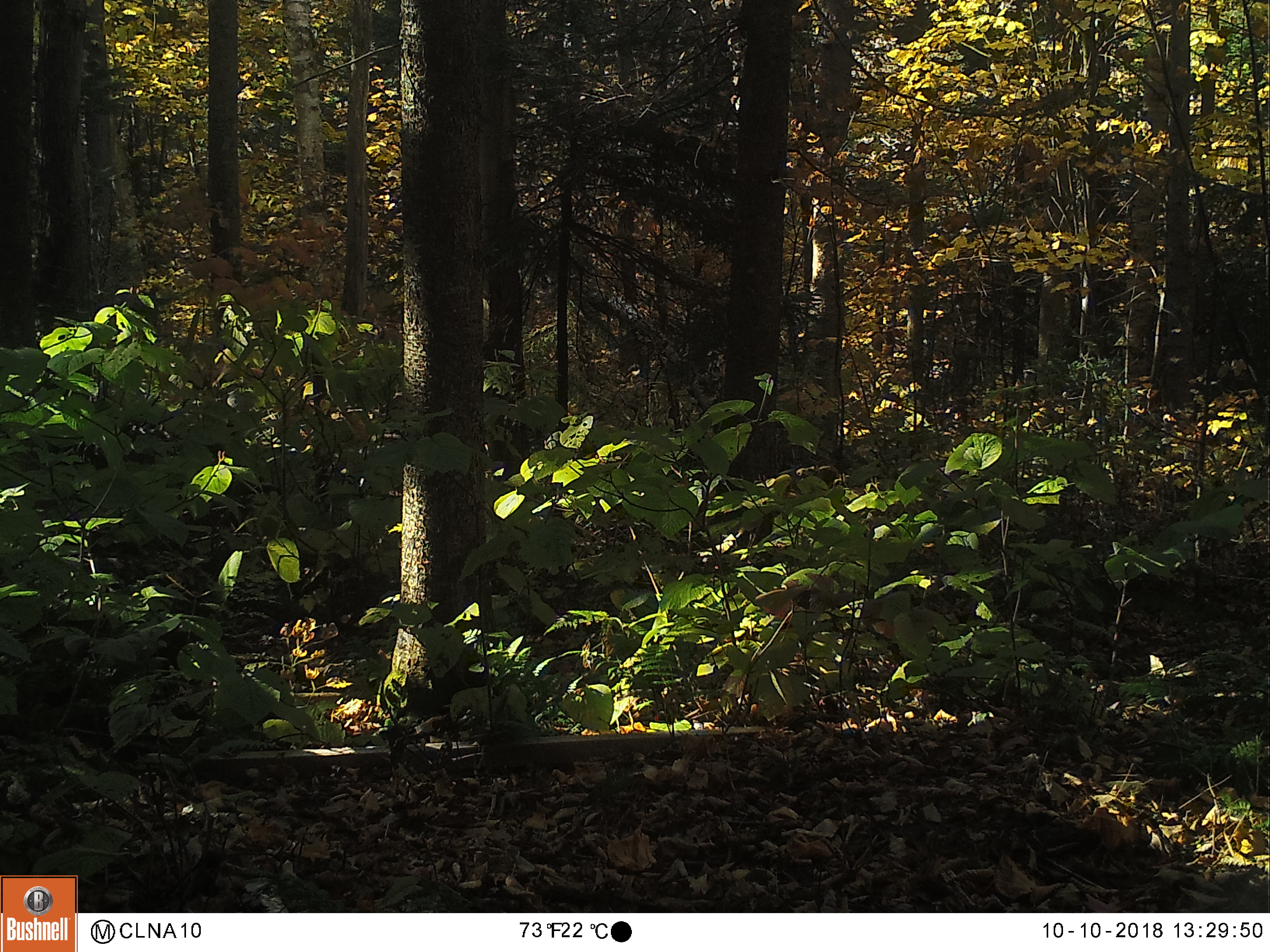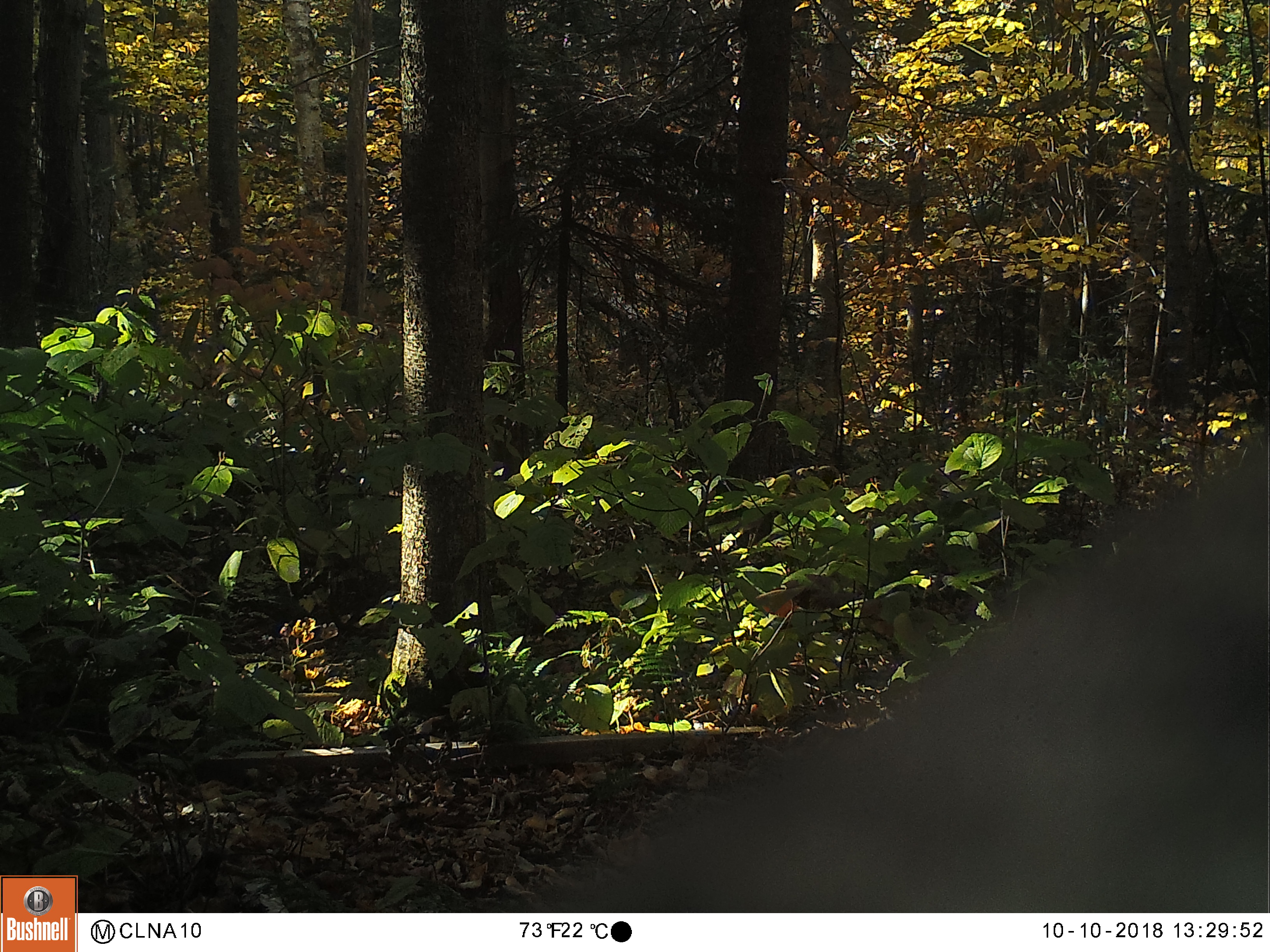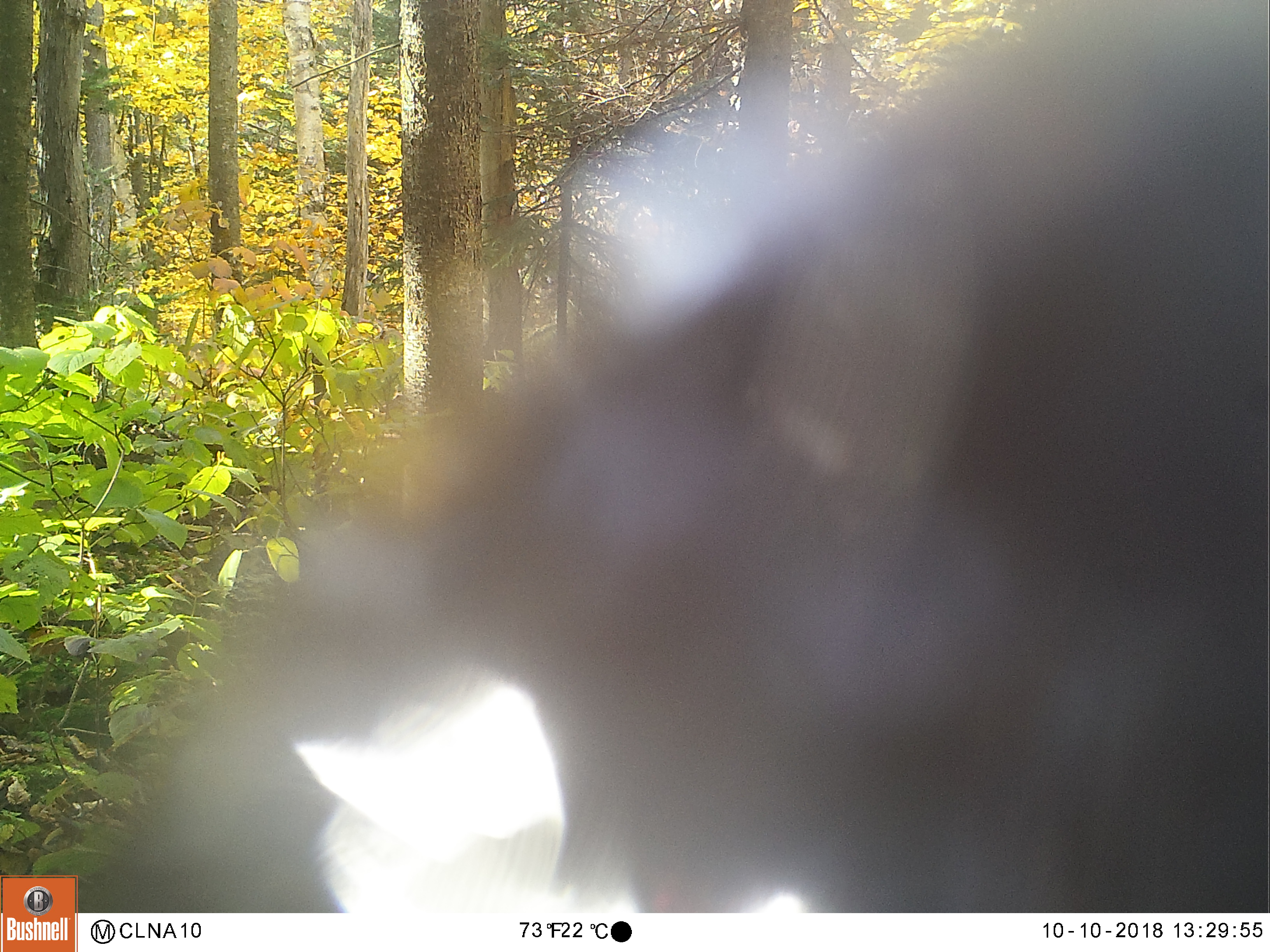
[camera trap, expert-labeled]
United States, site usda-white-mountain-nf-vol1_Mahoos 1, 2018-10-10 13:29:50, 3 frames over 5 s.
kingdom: Animalia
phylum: Chordata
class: Mammalia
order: Artiodactyla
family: Cervidae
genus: Odocoileus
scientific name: Odocoileus virginianus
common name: white-tailed deer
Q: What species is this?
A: White-tailed deer (Odocoileus virginianus).